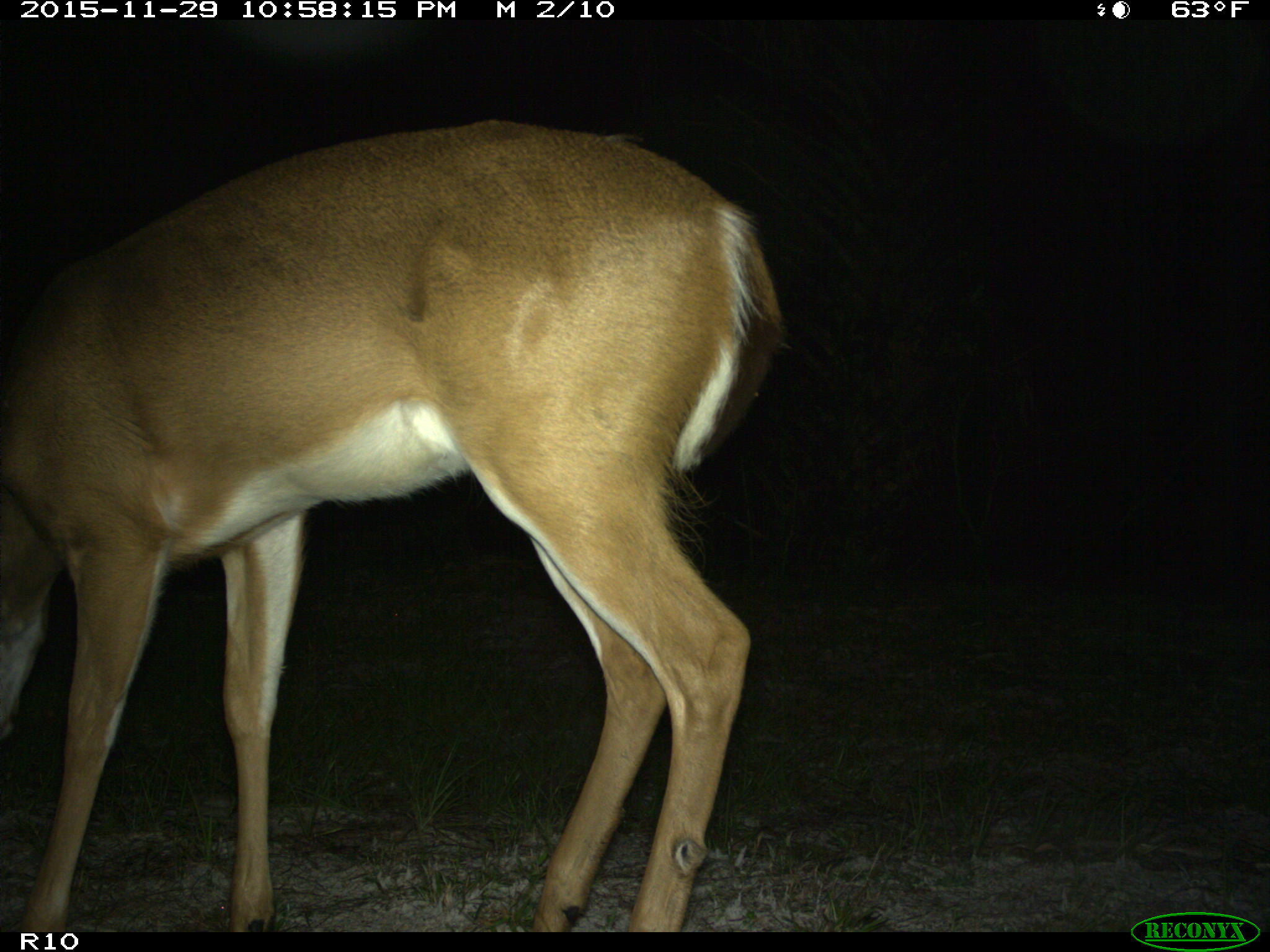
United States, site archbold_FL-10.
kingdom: Animalia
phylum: Chordata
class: Mammalia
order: Artiodactyla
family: Cervidae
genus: Odocoileus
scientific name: Odocoileus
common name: deer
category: unidentified deer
Unidentified deer (deer) (Odocoileus).